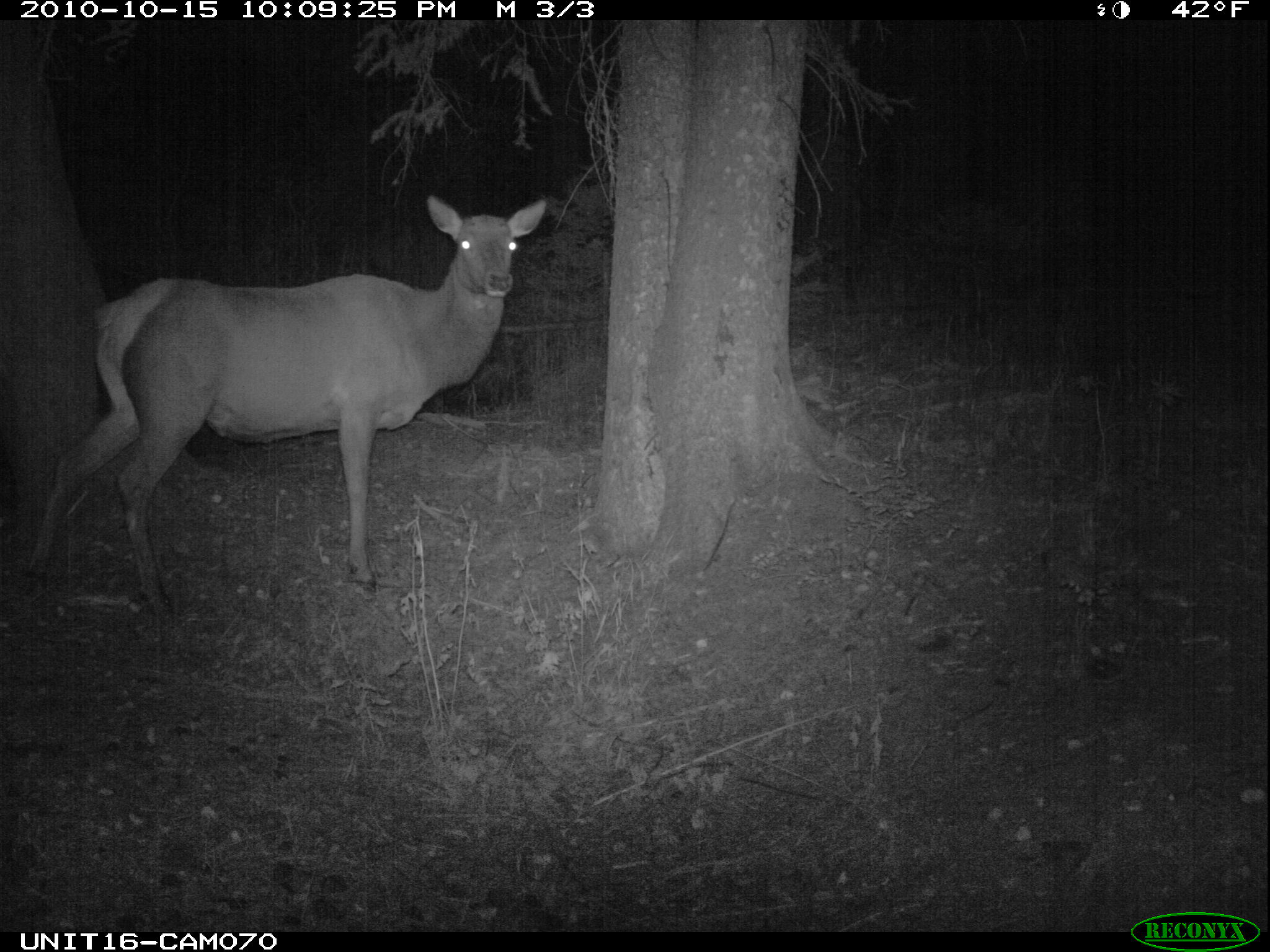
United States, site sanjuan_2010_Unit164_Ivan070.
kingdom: Animalia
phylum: Chordata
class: Mammalia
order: Artiodactyla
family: Cervidae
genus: Cervus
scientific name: Cervus elaphus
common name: red deer